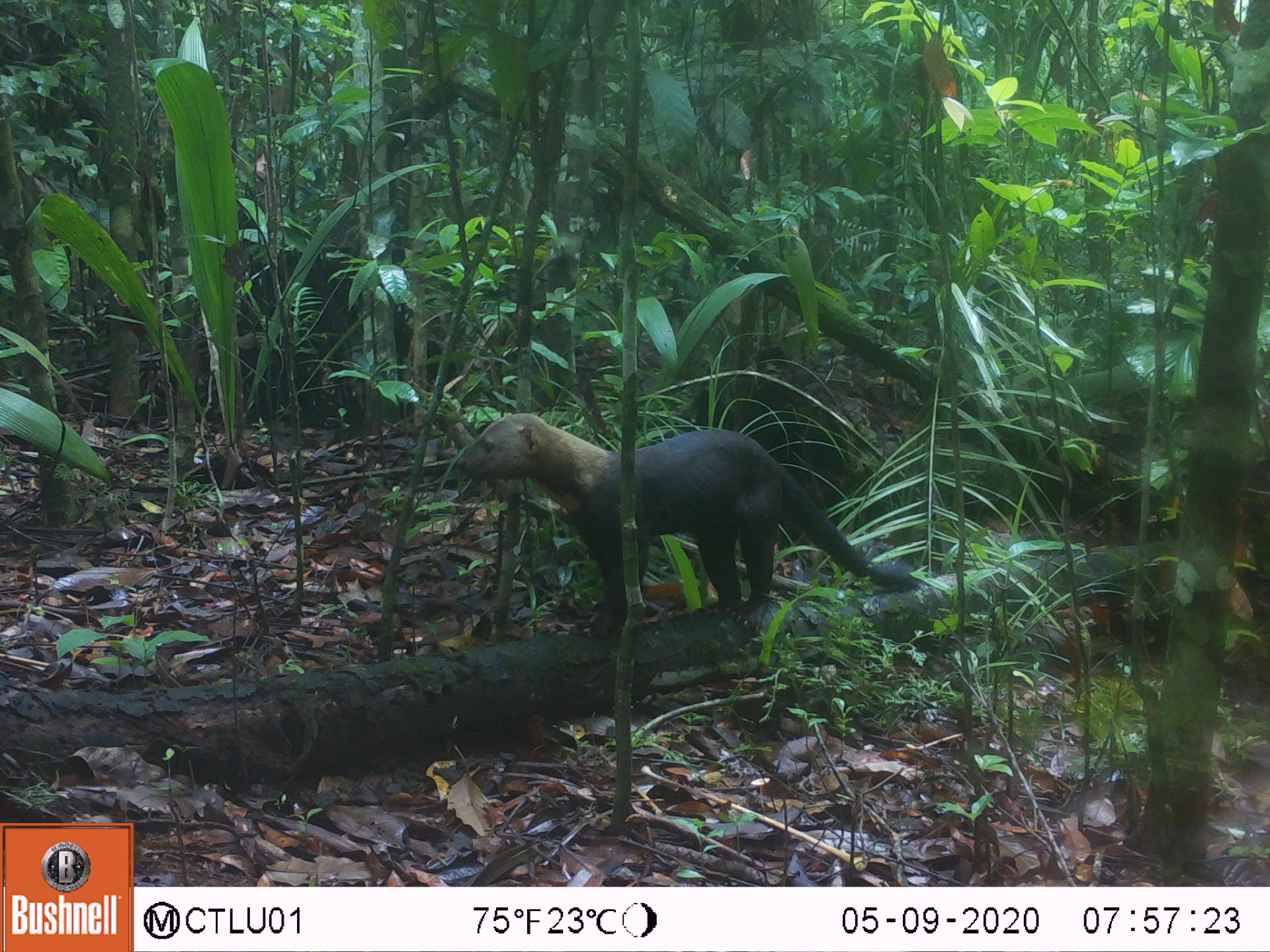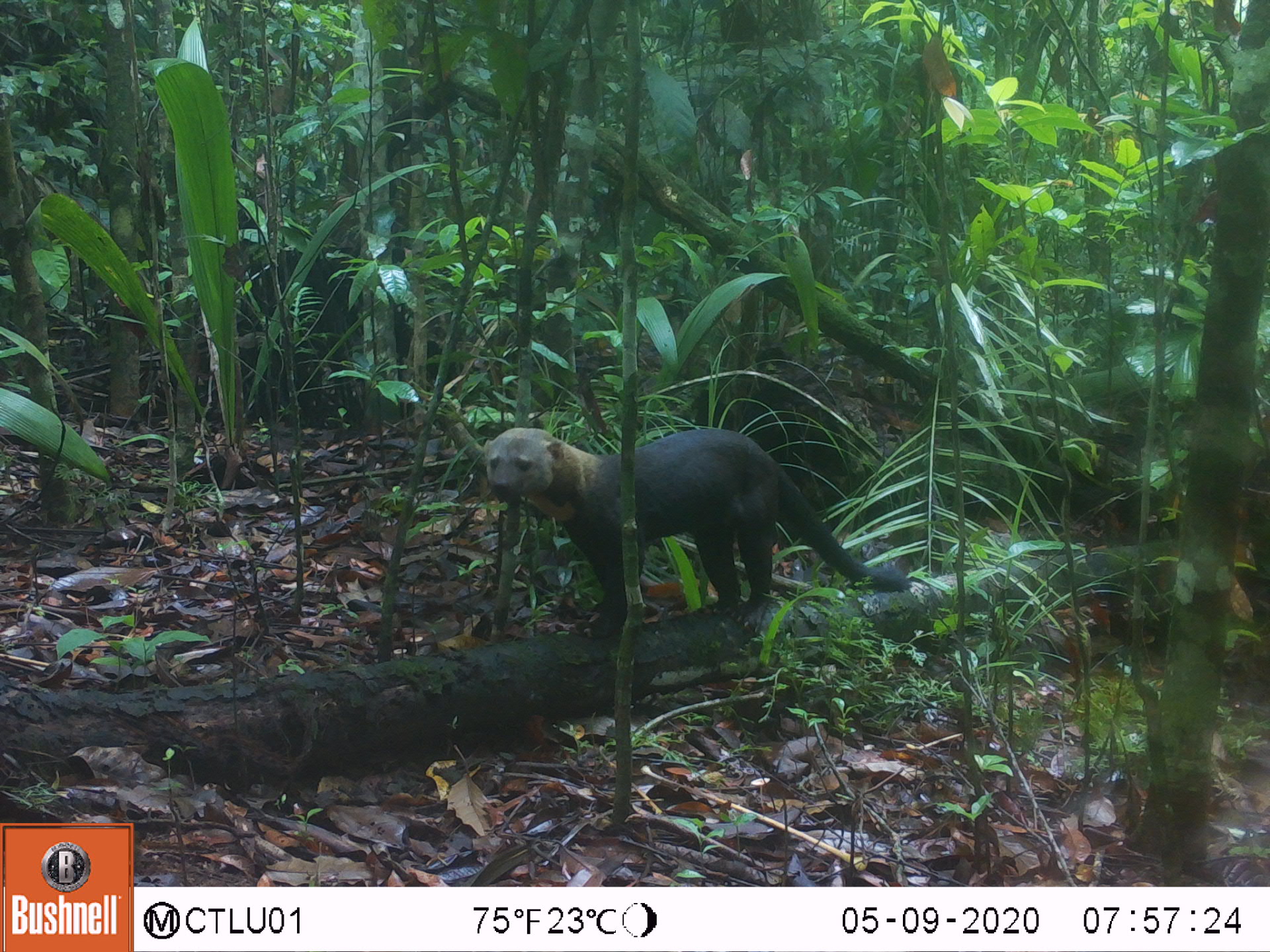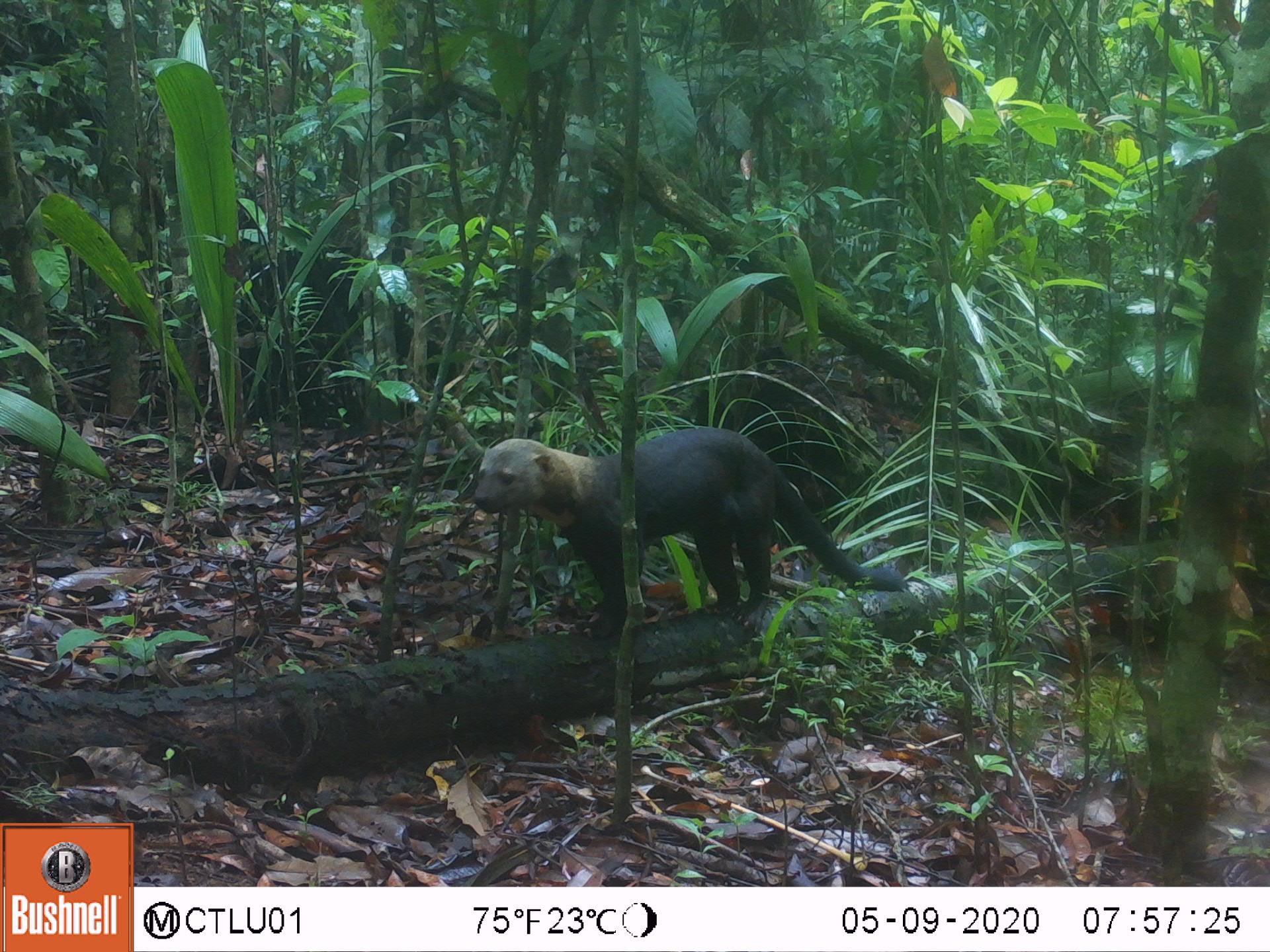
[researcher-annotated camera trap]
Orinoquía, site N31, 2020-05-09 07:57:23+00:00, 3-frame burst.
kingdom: Animalia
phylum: Chordata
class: Mammalia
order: Carnivora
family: Mustelidae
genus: Eira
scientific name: Eira barbara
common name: tayra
Tayra (Eira barbara).